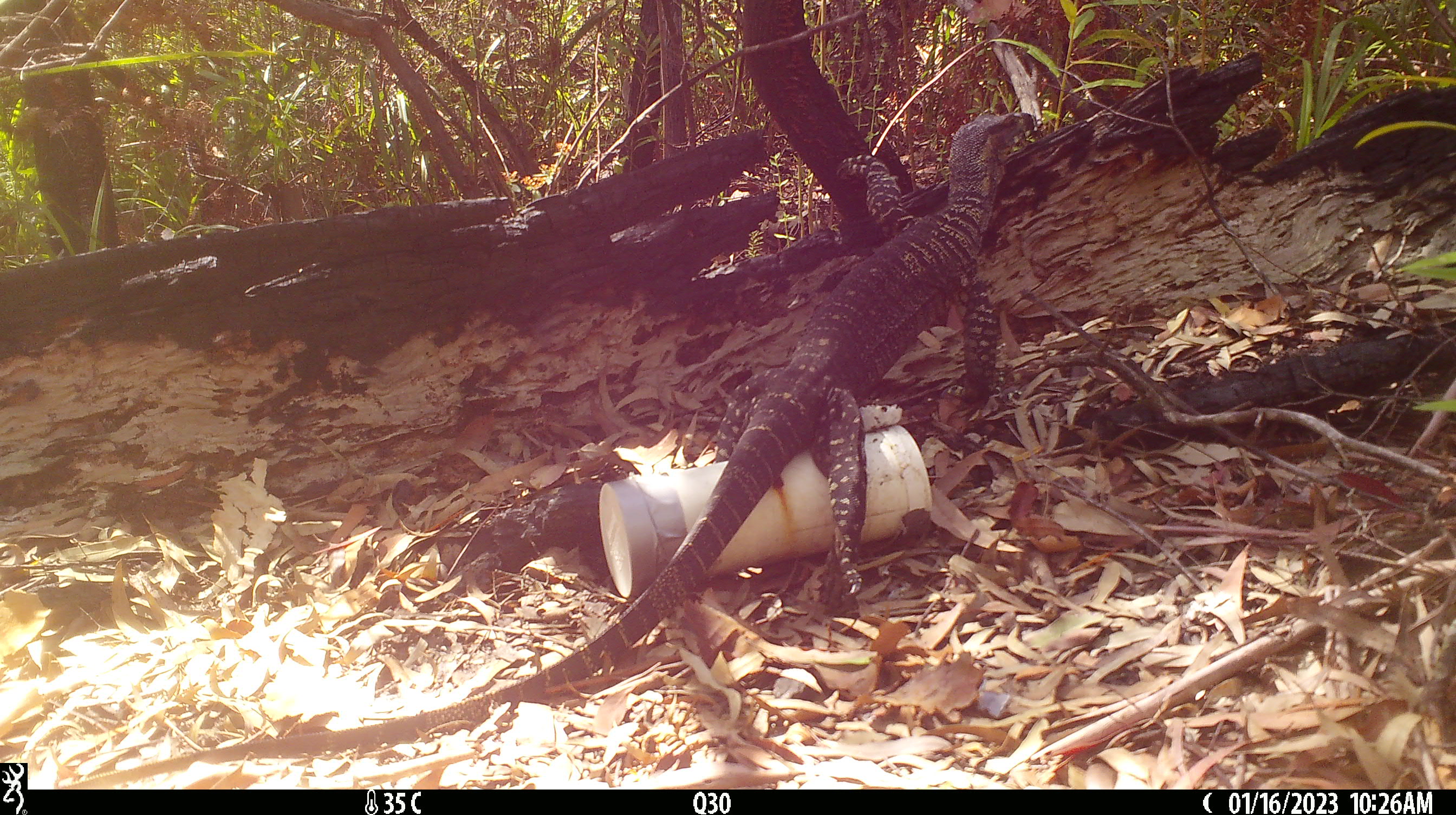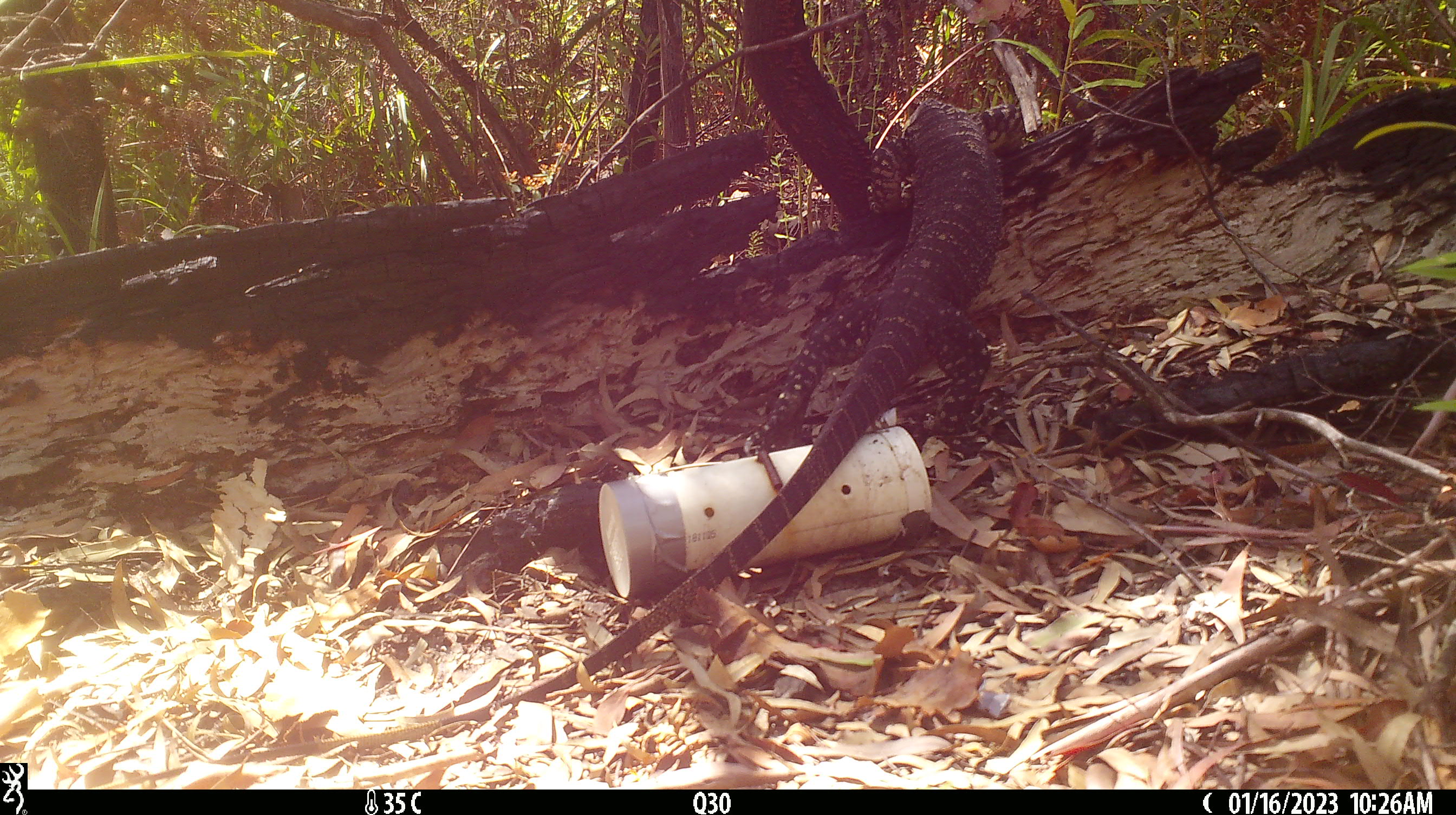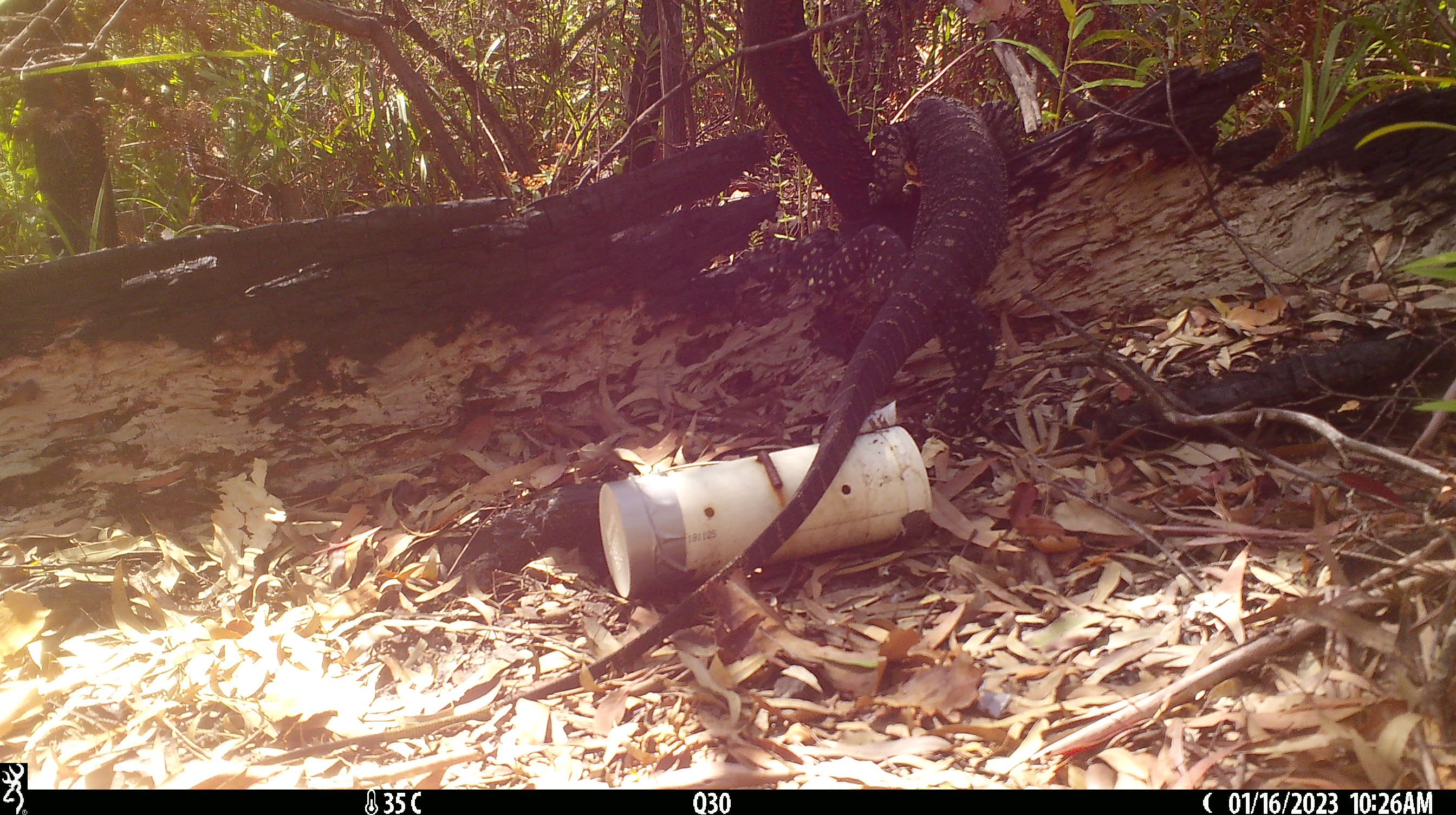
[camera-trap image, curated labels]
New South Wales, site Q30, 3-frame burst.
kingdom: Animalia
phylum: Chordata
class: Reptilia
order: Squamata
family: Varanidae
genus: Varanus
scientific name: Varanus varius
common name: lace monitor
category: goanna